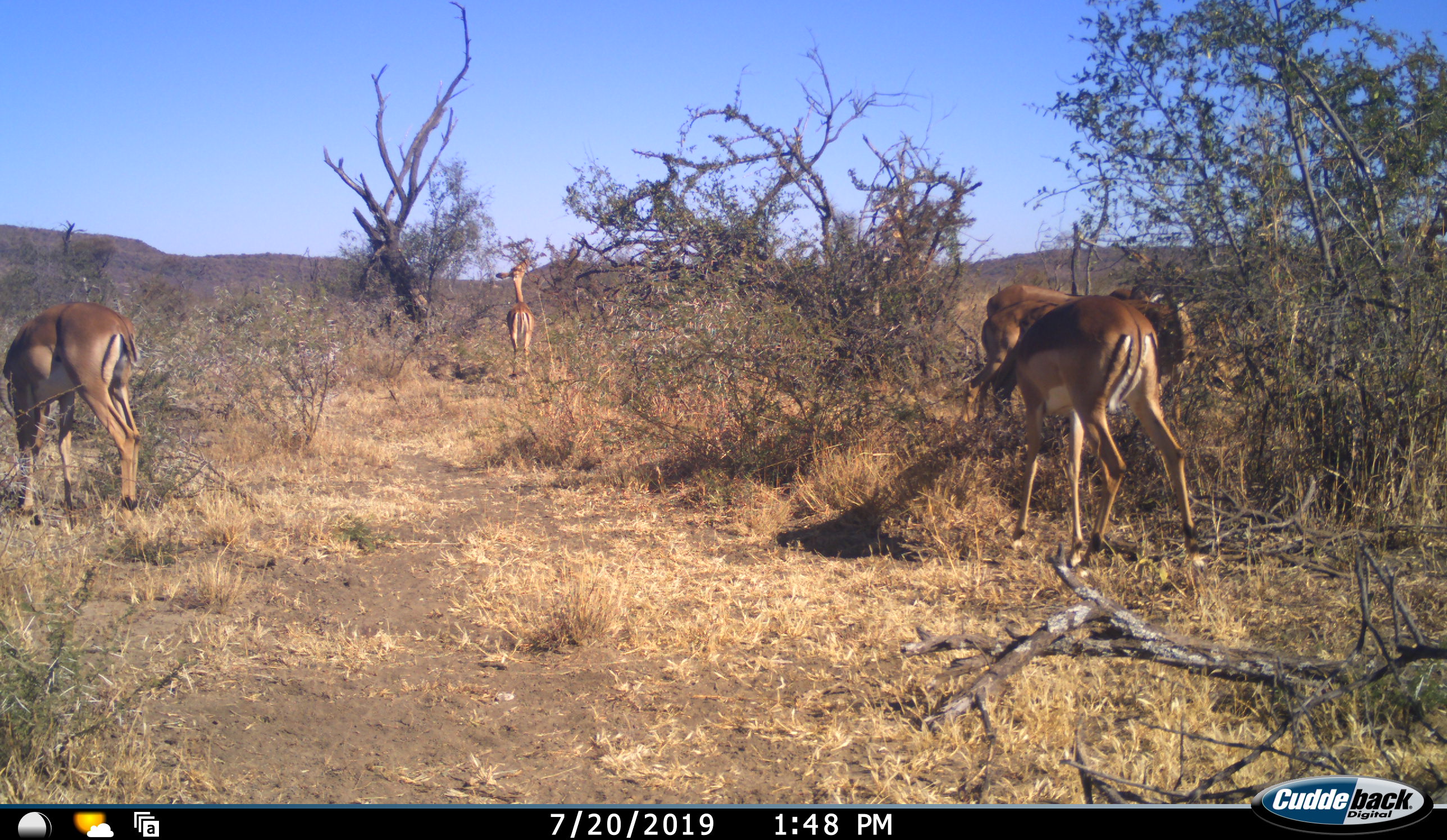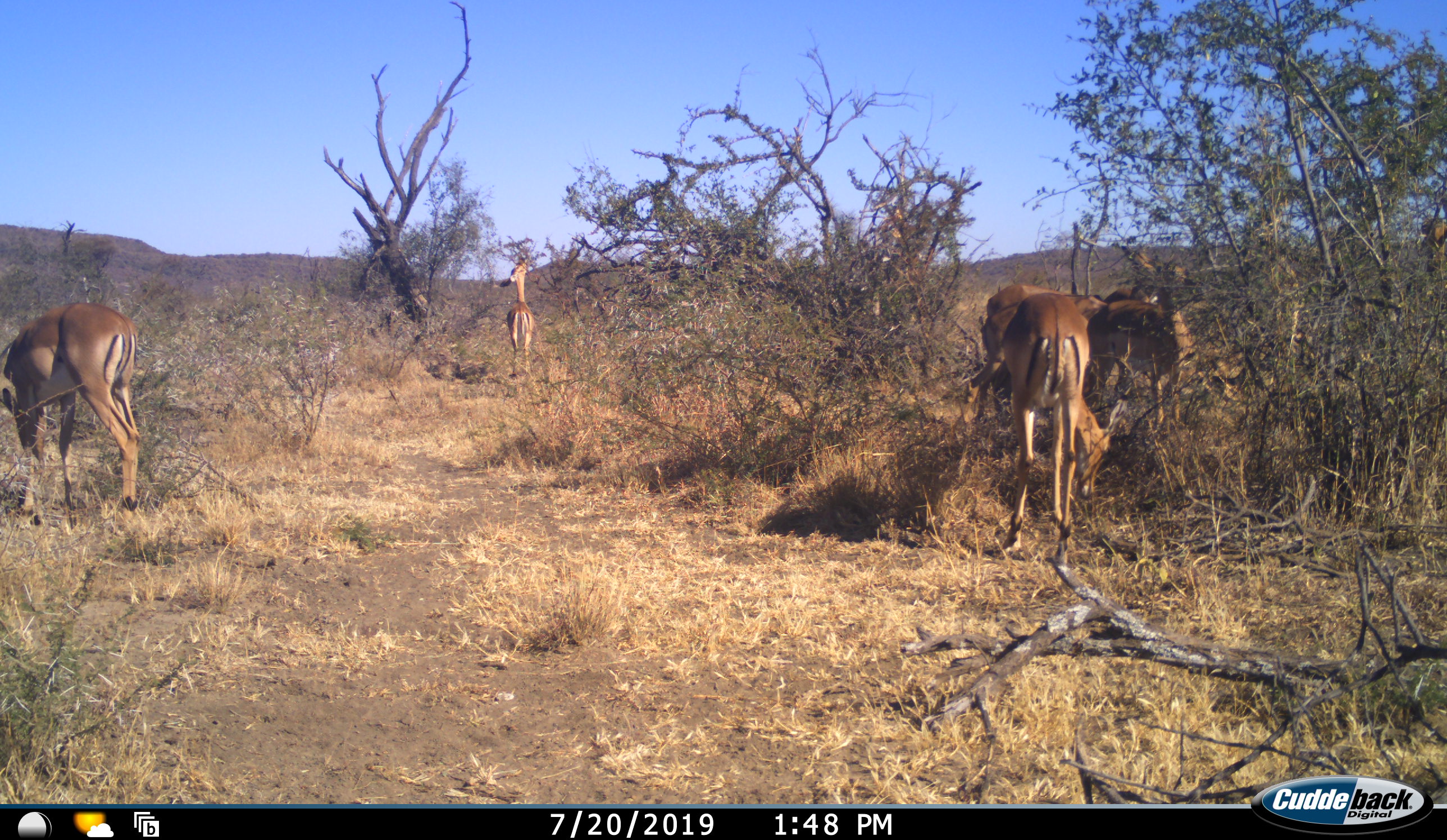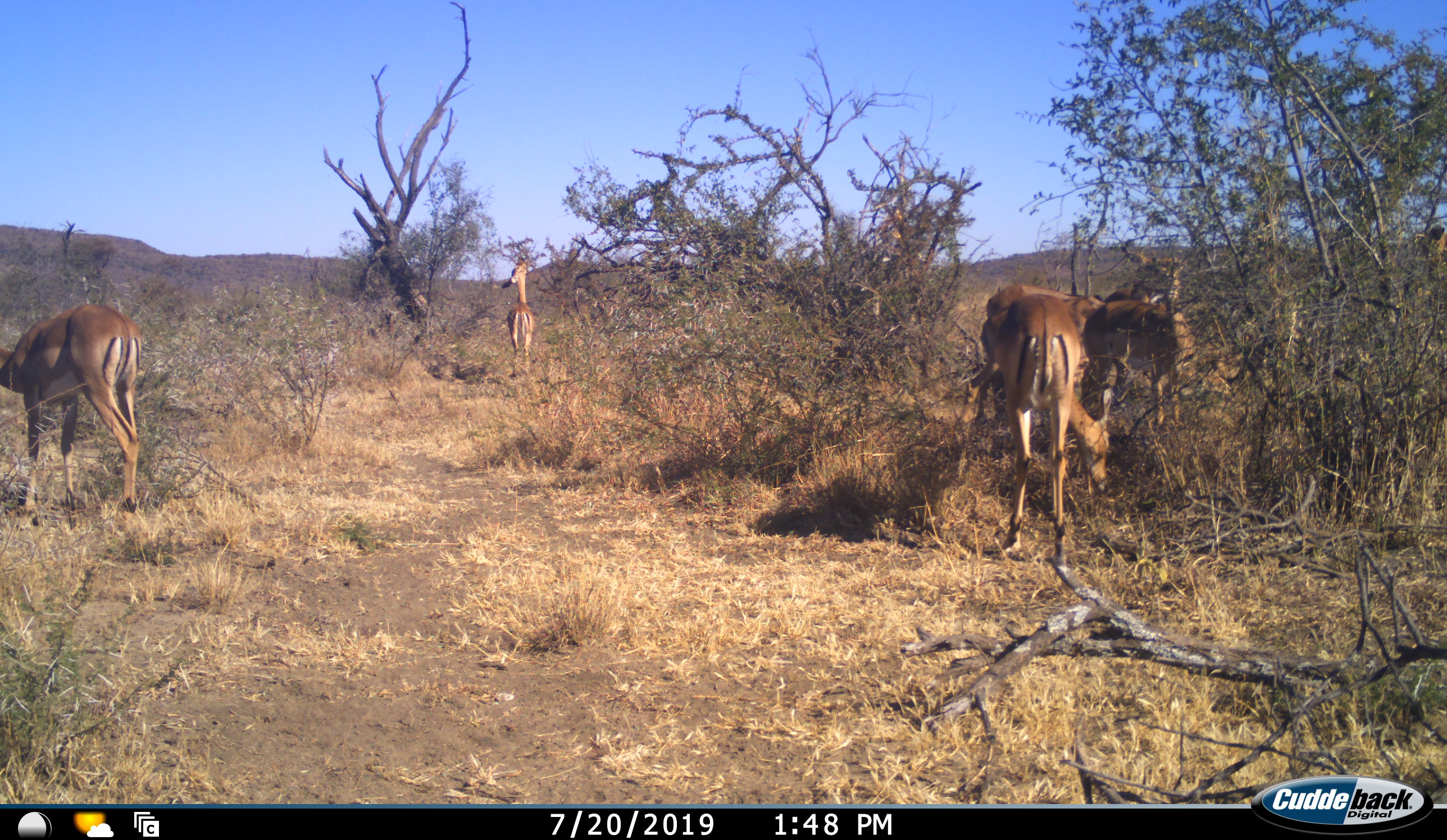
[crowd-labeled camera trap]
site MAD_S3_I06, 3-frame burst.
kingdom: Animalia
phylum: Chordata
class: Mammalia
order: Artiodactyla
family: Bovidae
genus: Aepyceros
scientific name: Aepyceros melampus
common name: impala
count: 5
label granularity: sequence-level